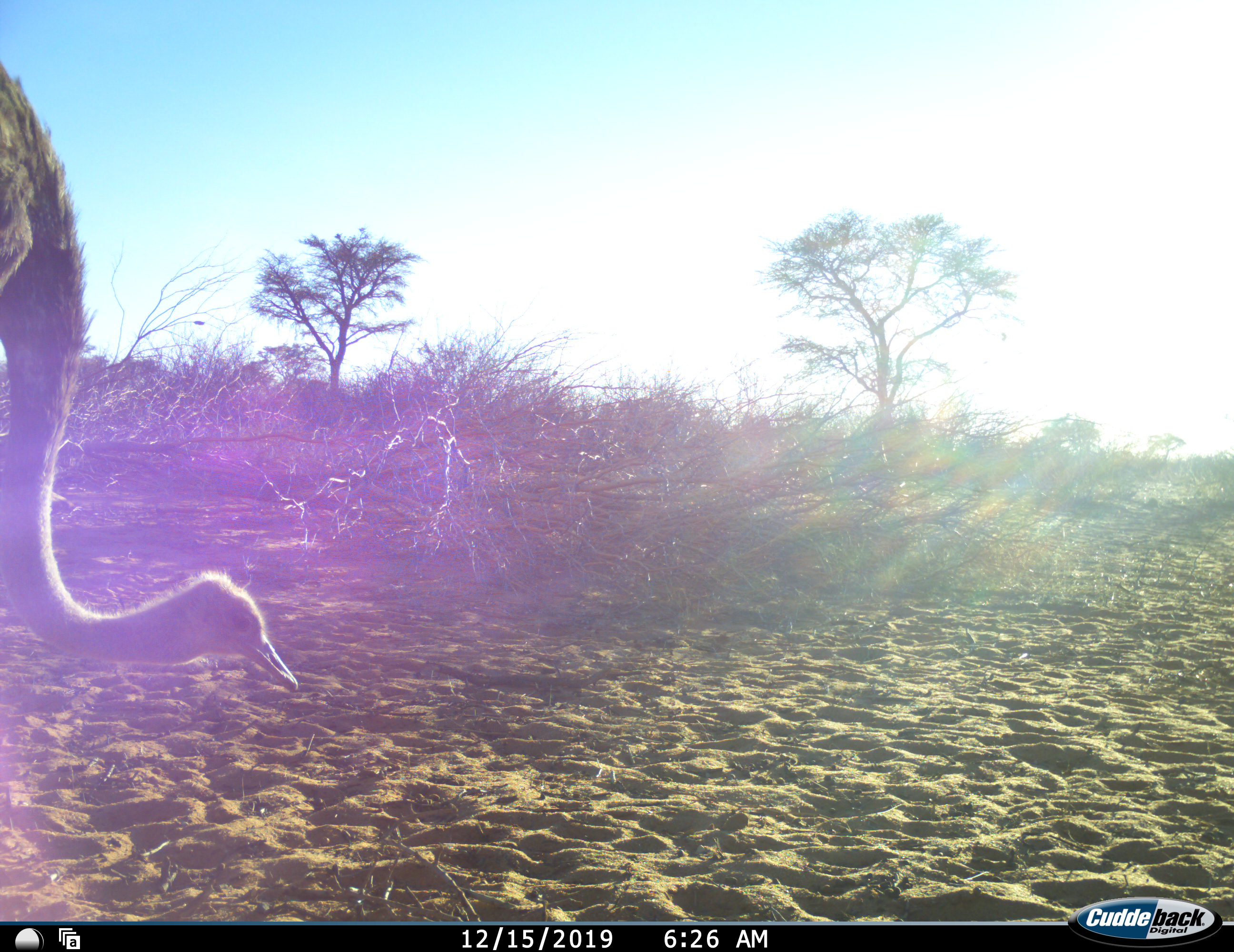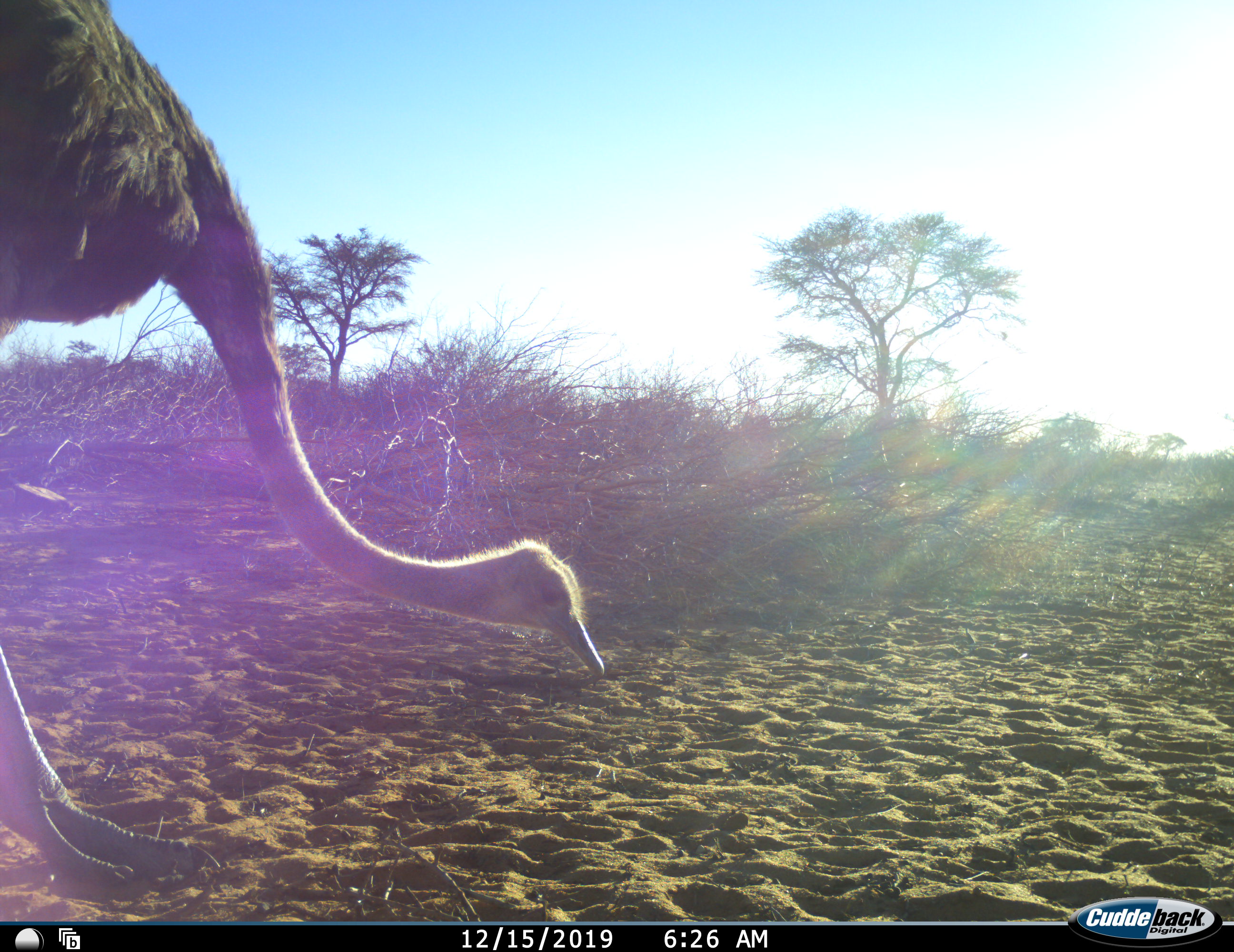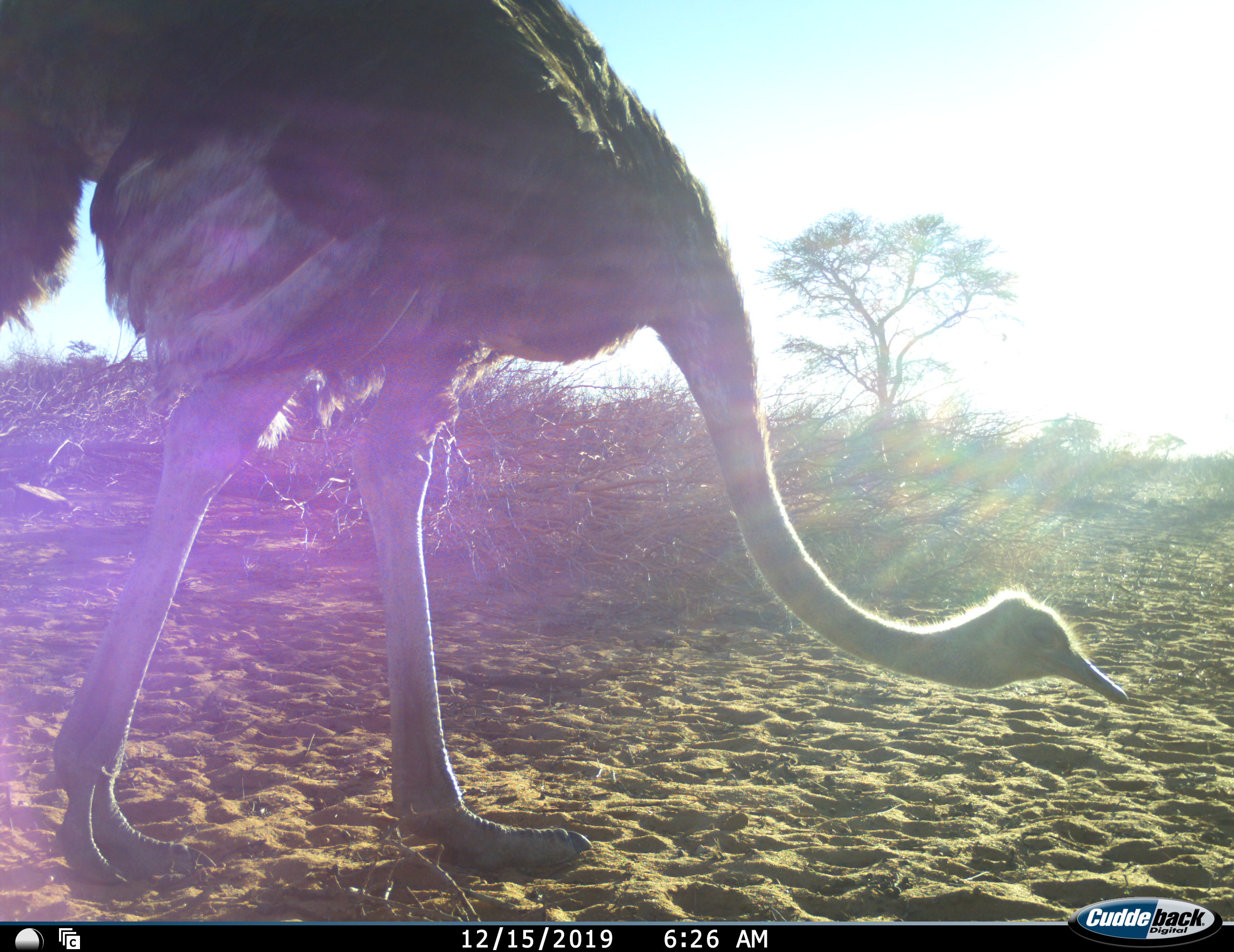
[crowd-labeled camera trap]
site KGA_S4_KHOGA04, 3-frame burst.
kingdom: Animalia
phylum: Chordata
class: Aves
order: Struthioniformes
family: Struthionidae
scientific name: Struthionidae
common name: ostrich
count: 1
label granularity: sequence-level